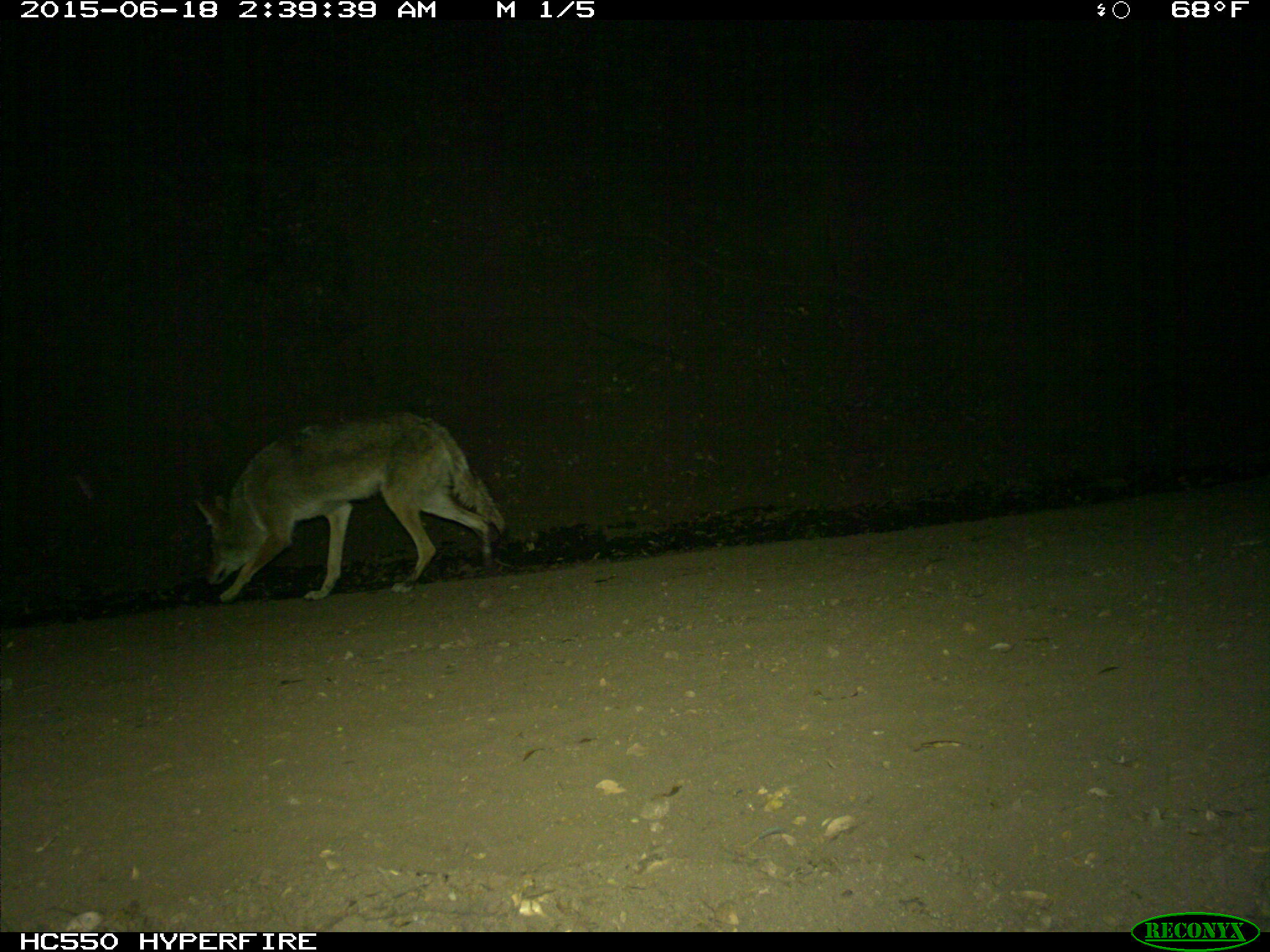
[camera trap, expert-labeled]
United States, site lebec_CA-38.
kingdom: Animalia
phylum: Chordata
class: Mammalia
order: Carnivora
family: Canidae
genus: Canis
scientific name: Canis latrans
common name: coyote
Canis latrans (coyote).